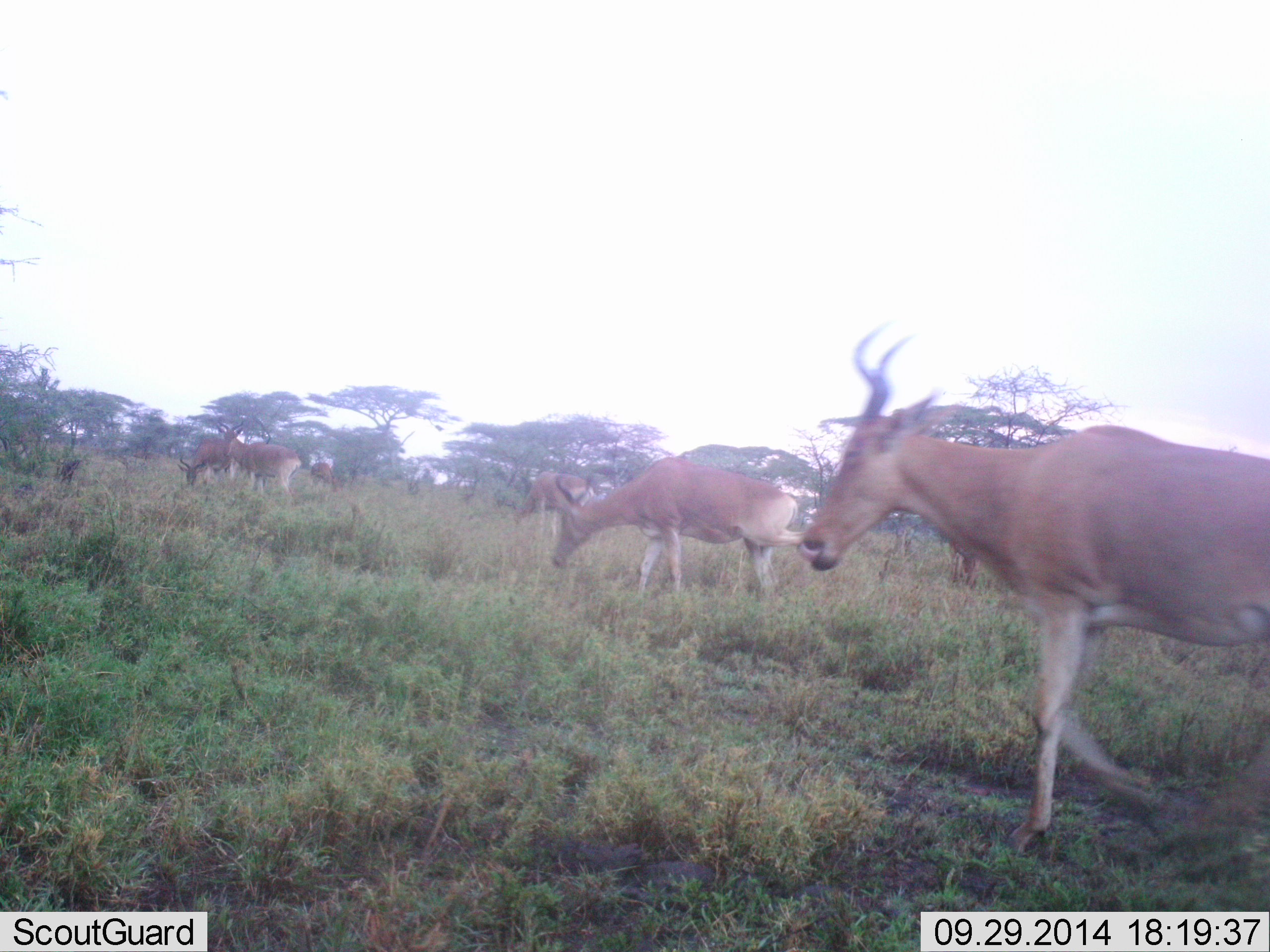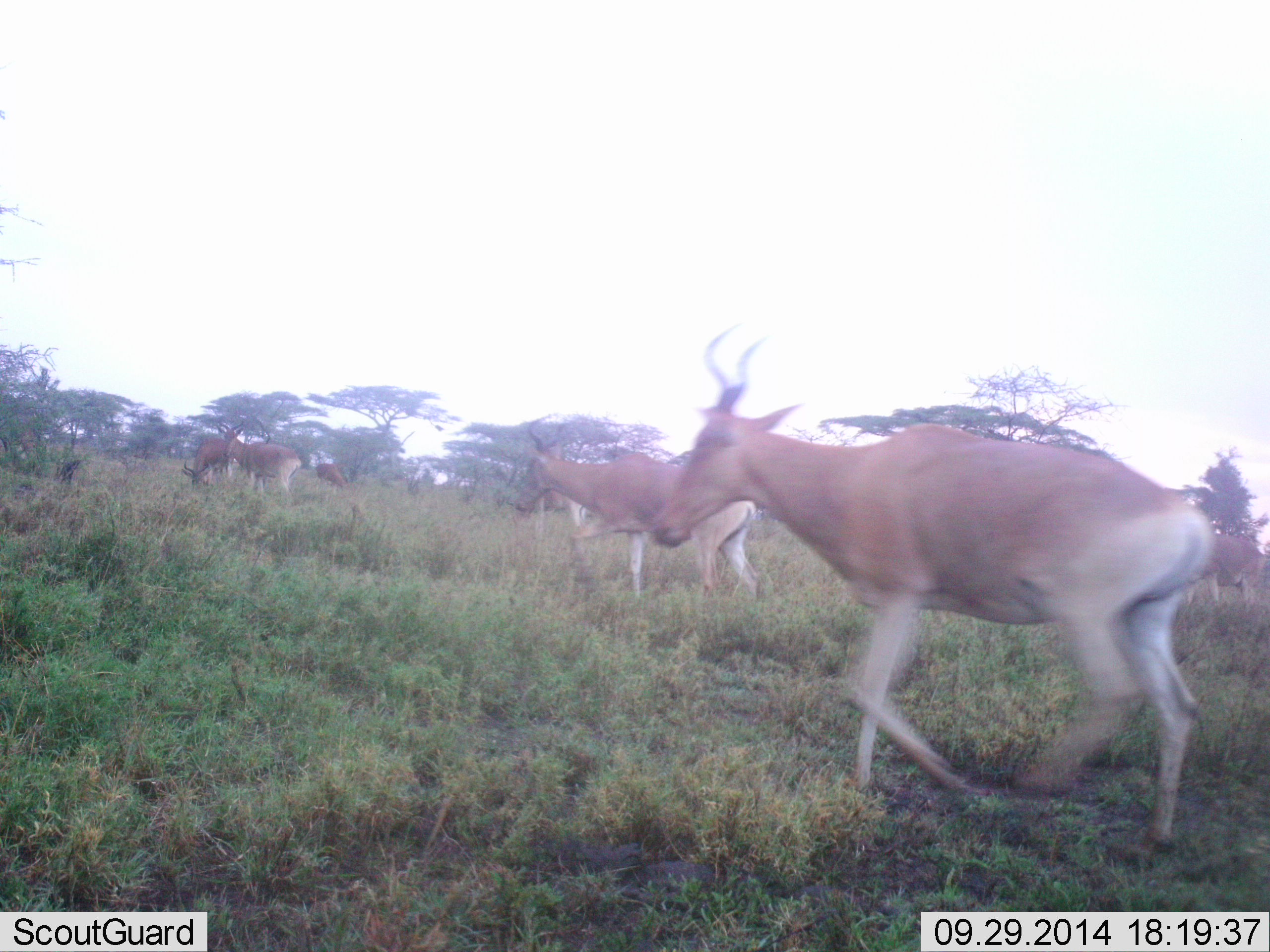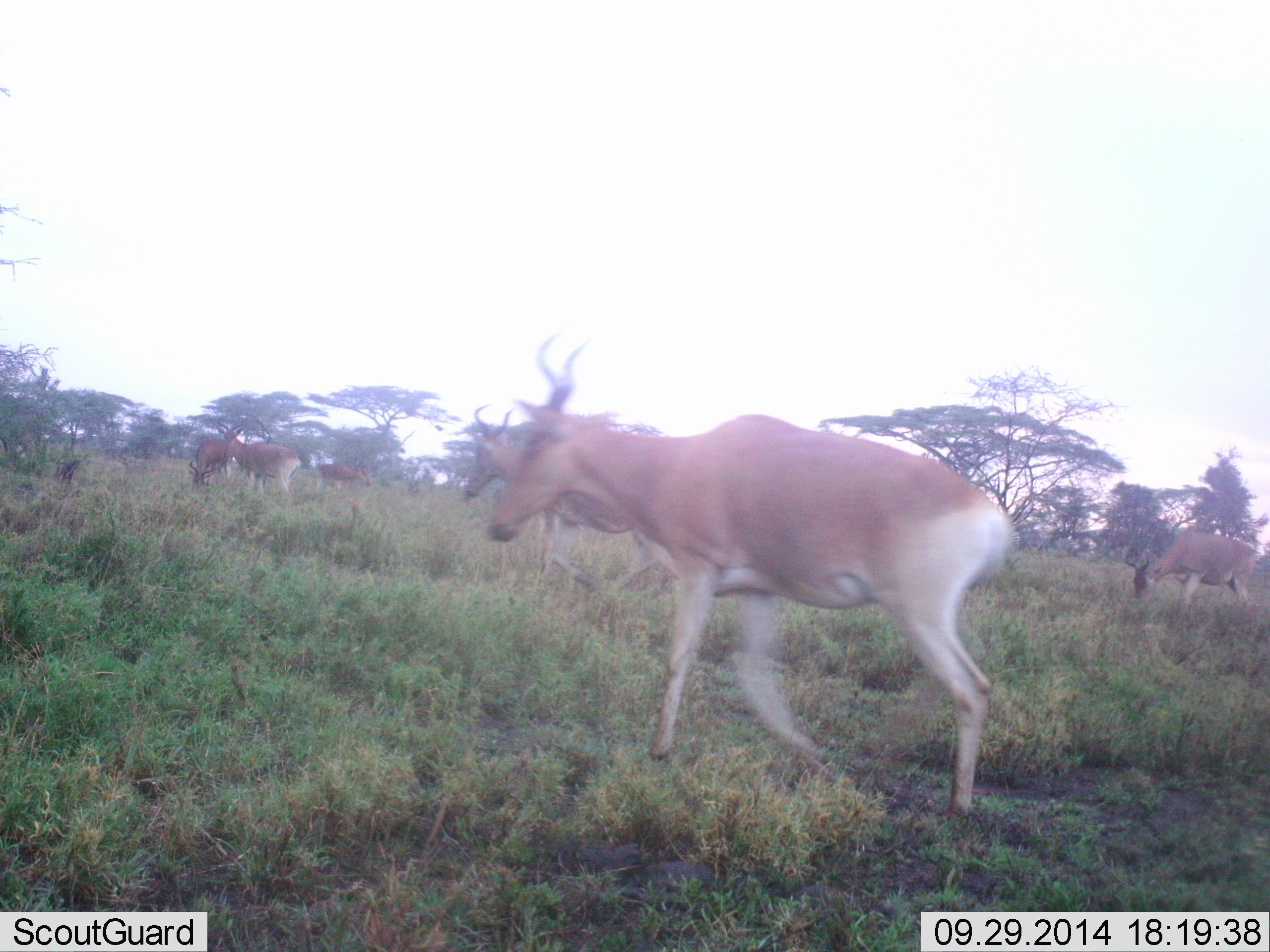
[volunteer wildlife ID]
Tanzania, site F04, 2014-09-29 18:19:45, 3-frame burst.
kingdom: Animalia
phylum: Chordata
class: Mammalia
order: Artiodactyla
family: Bovidae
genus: Alcelaphus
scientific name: Alcelaphus buselaphus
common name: hartebeest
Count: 8.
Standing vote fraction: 40%.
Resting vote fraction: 0%.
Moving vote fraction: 90%.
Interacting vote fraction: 0%.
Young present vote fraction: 0%.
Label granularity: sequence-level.